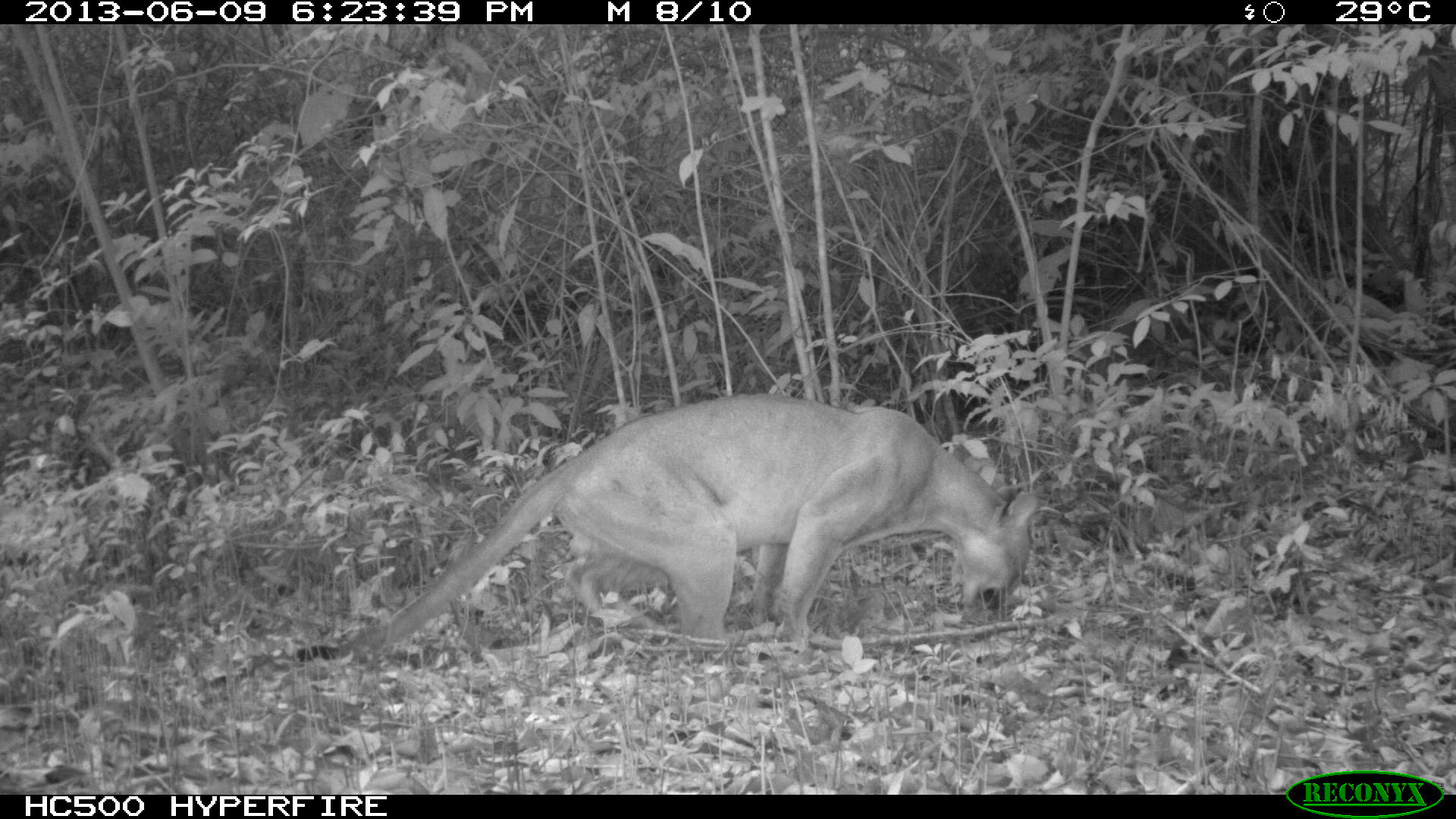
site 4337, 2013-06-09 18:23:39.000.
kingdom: Animalia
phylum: Chordata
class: Mammalia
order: Carnivora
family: Felidae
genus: Puma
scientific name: Puma concolor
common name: mountain lion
Puma concolor (mountain lion), count 1, sex male.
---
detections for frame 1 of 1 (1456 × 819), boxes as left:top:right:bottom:
puma concolor: 348:392:1041:654